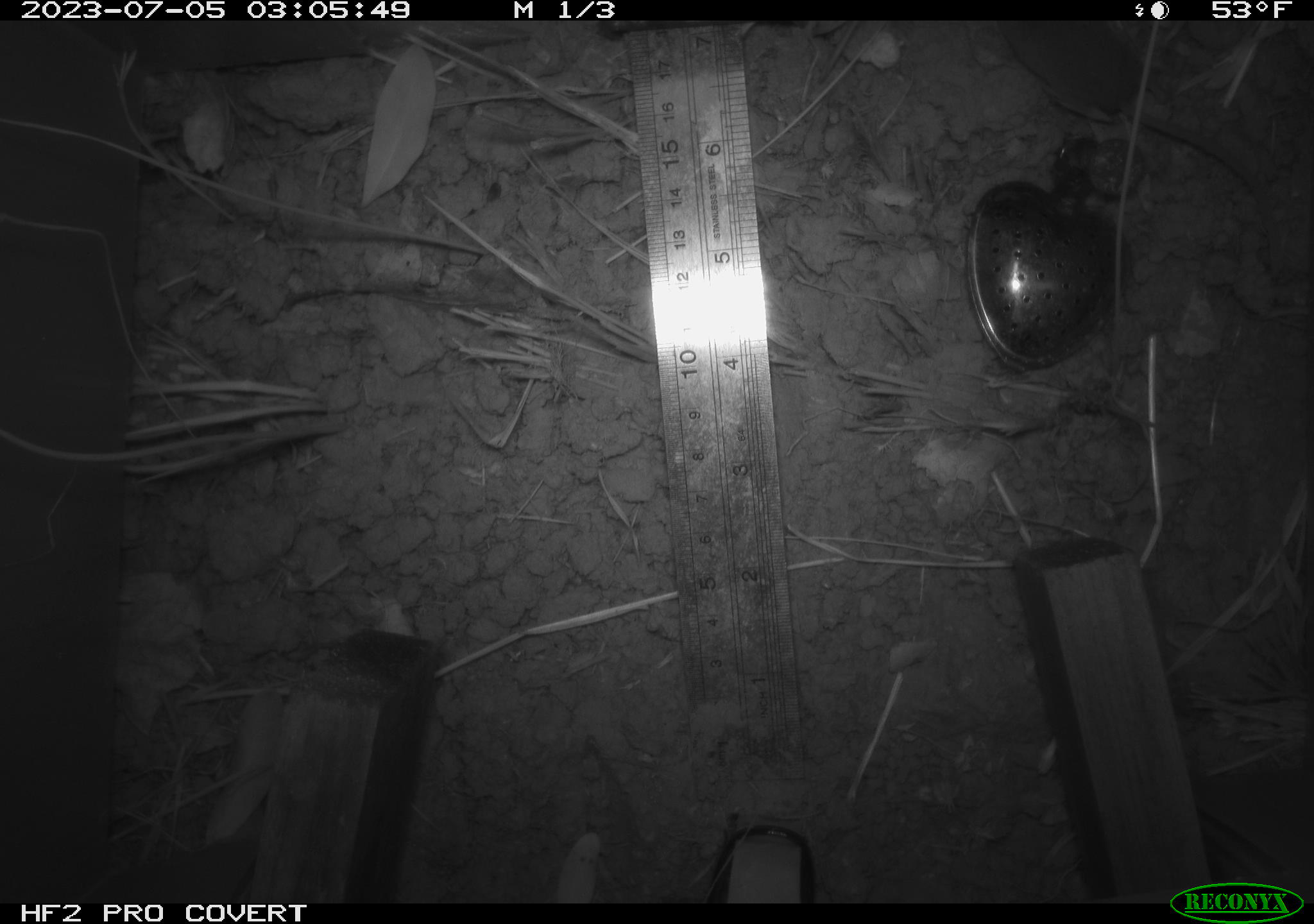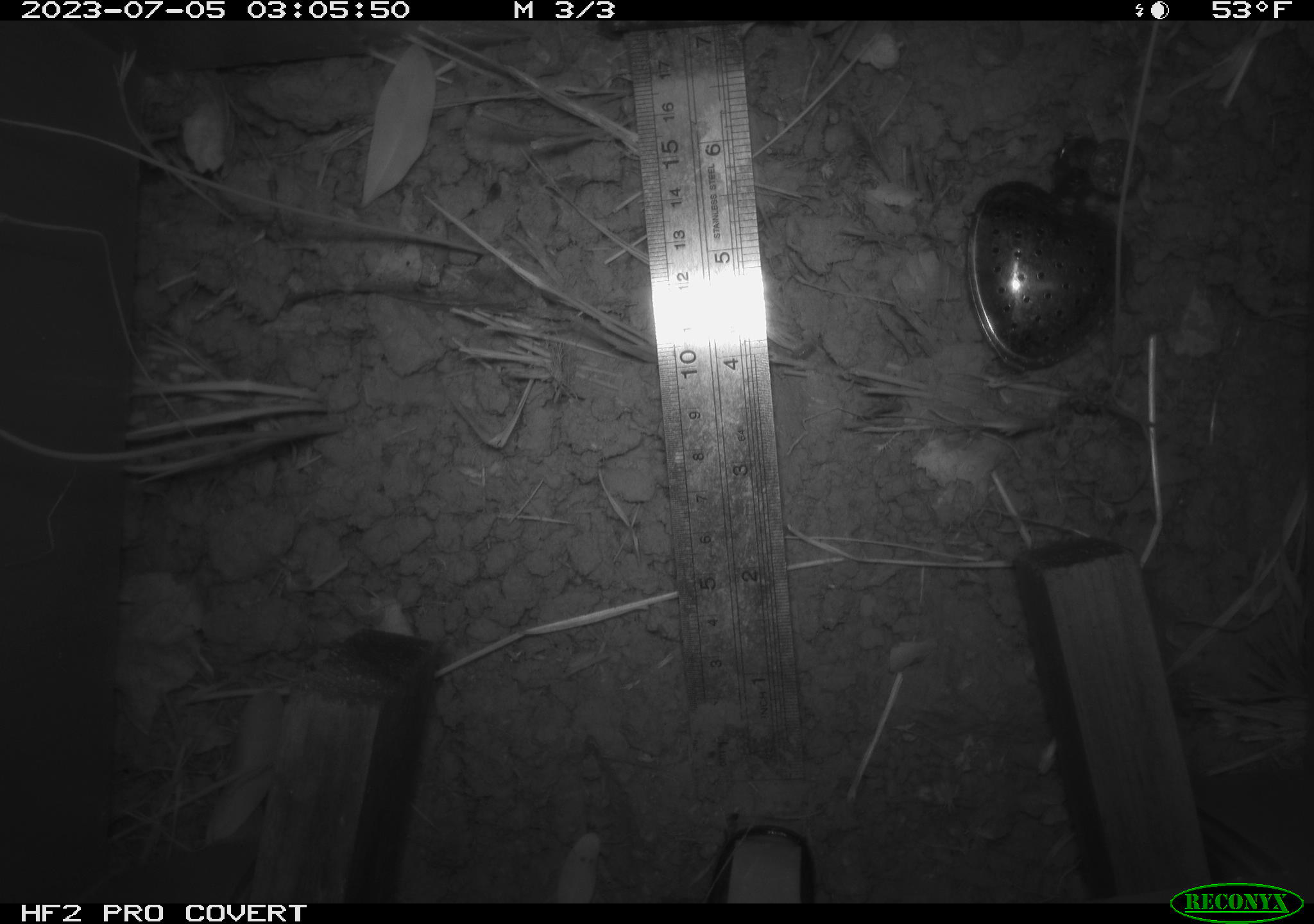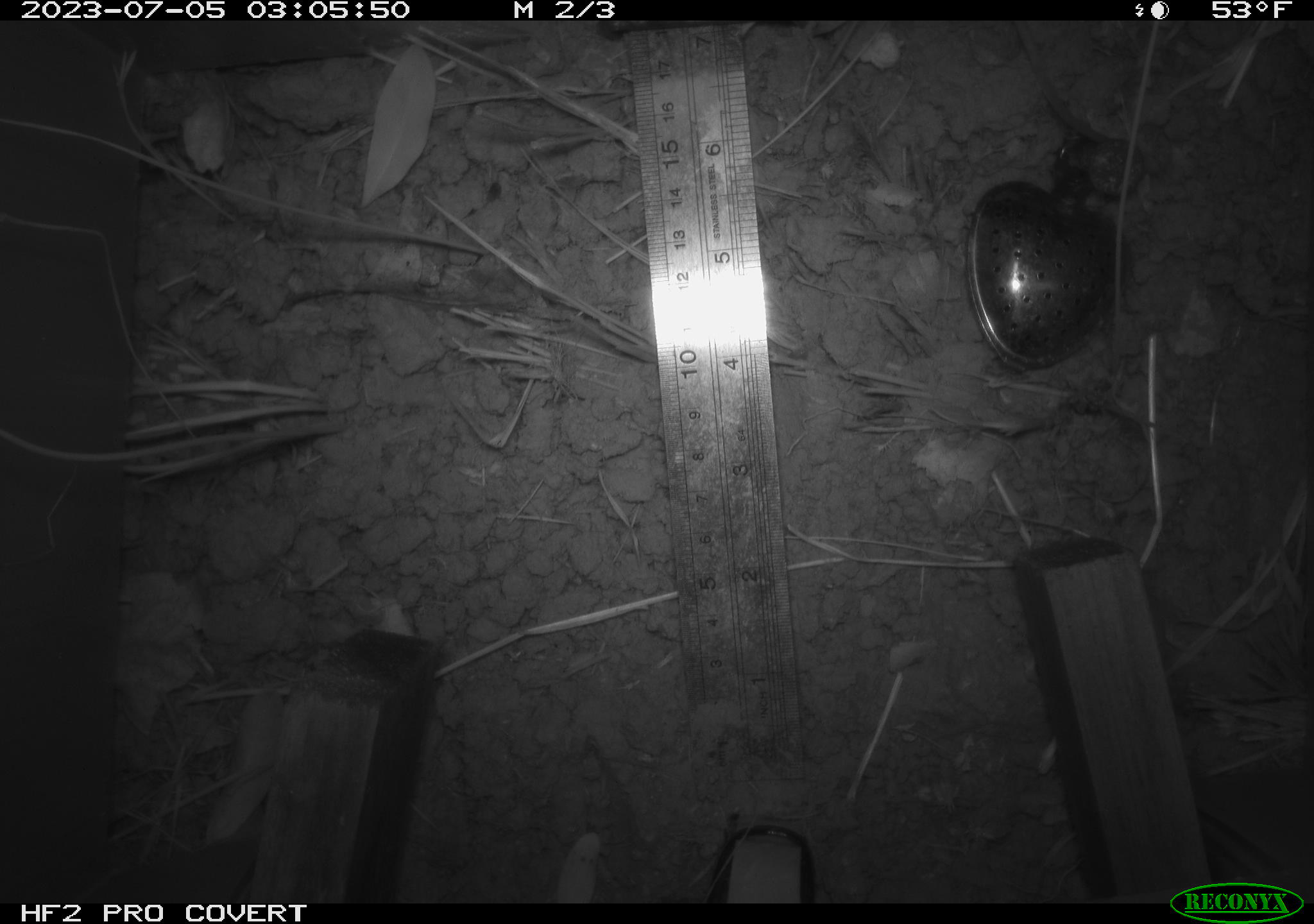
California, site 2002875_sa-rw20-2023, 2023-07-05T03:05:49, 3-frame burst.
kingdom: Animalia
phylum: Chordata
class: Mammalia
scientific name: Mammalia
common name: mammal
Mammal (Mammalia).